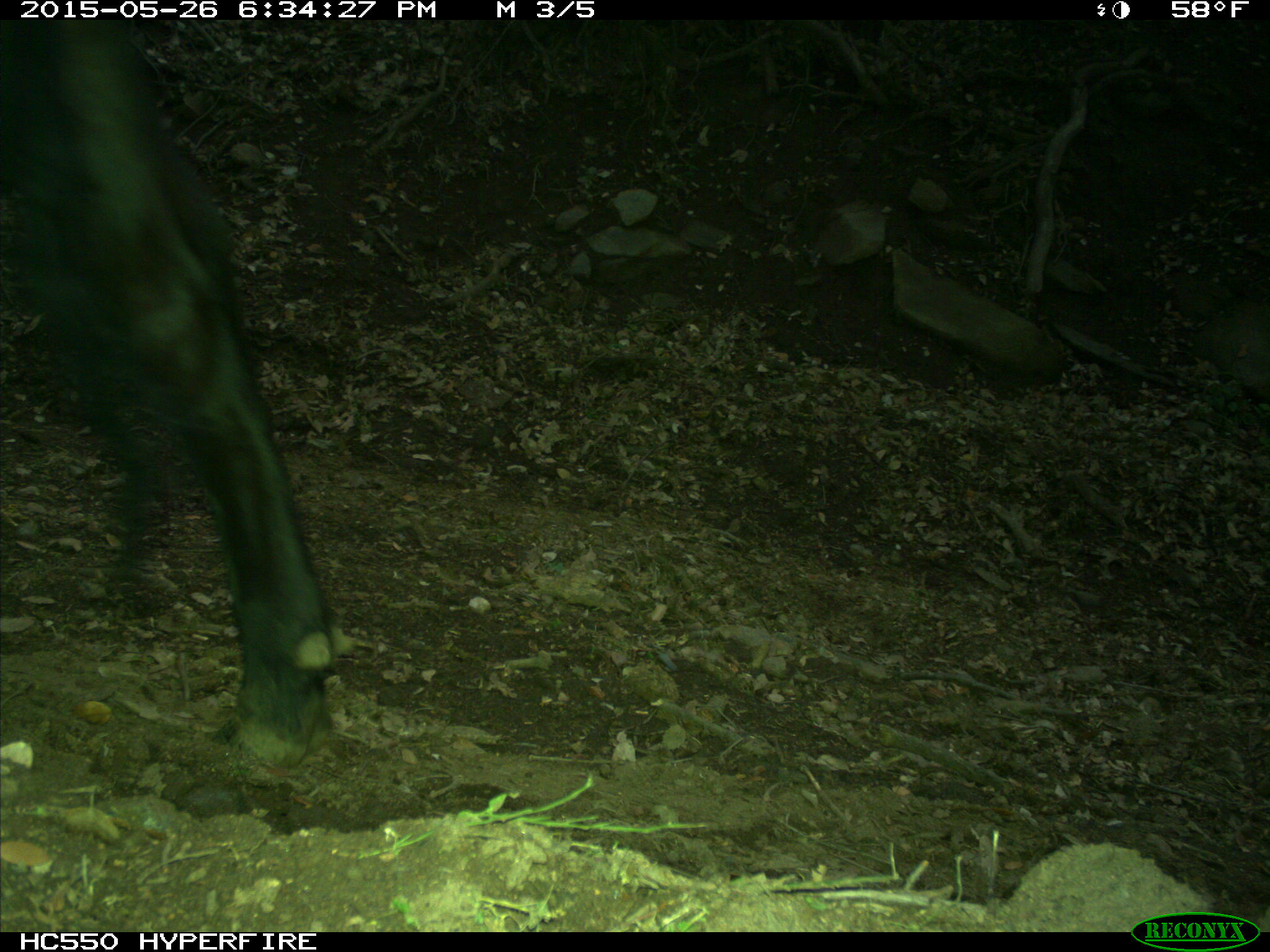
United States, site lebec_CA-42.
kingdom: Animalia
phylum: Chordata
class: Mammalia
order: Artiodactyla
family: Bovidae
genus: Bos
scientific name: Bos taurus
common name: domestic cow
Bos taurus (domestic cow).